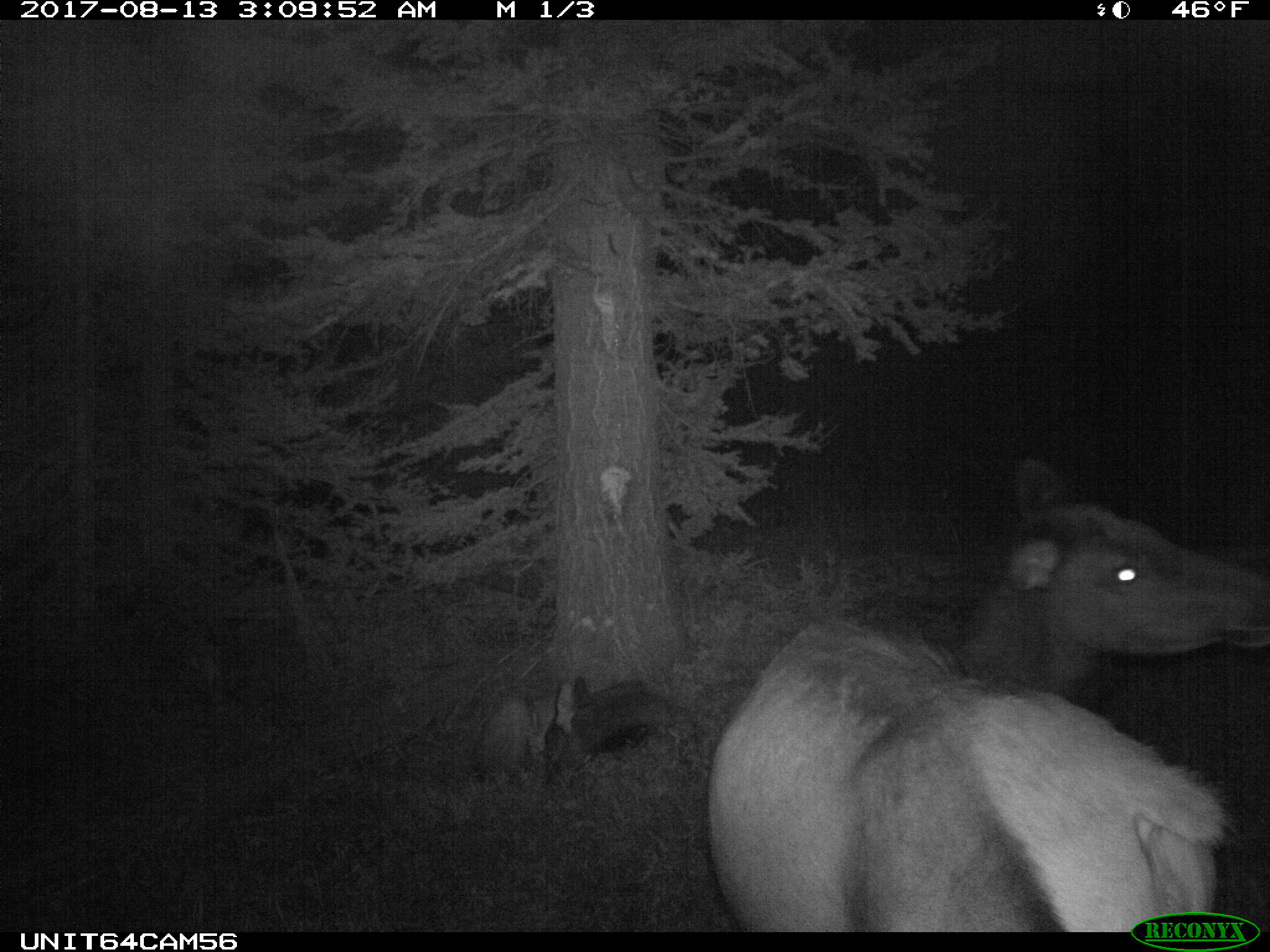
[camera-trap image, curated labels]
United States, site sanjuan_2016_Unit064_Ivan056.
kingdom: Animalia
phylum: Chordata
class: Mammalia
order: Artiodactyla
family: Cervidae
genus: Cervus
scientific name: Cervus elaphus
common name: red deer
Cervus elaphus (red deer).